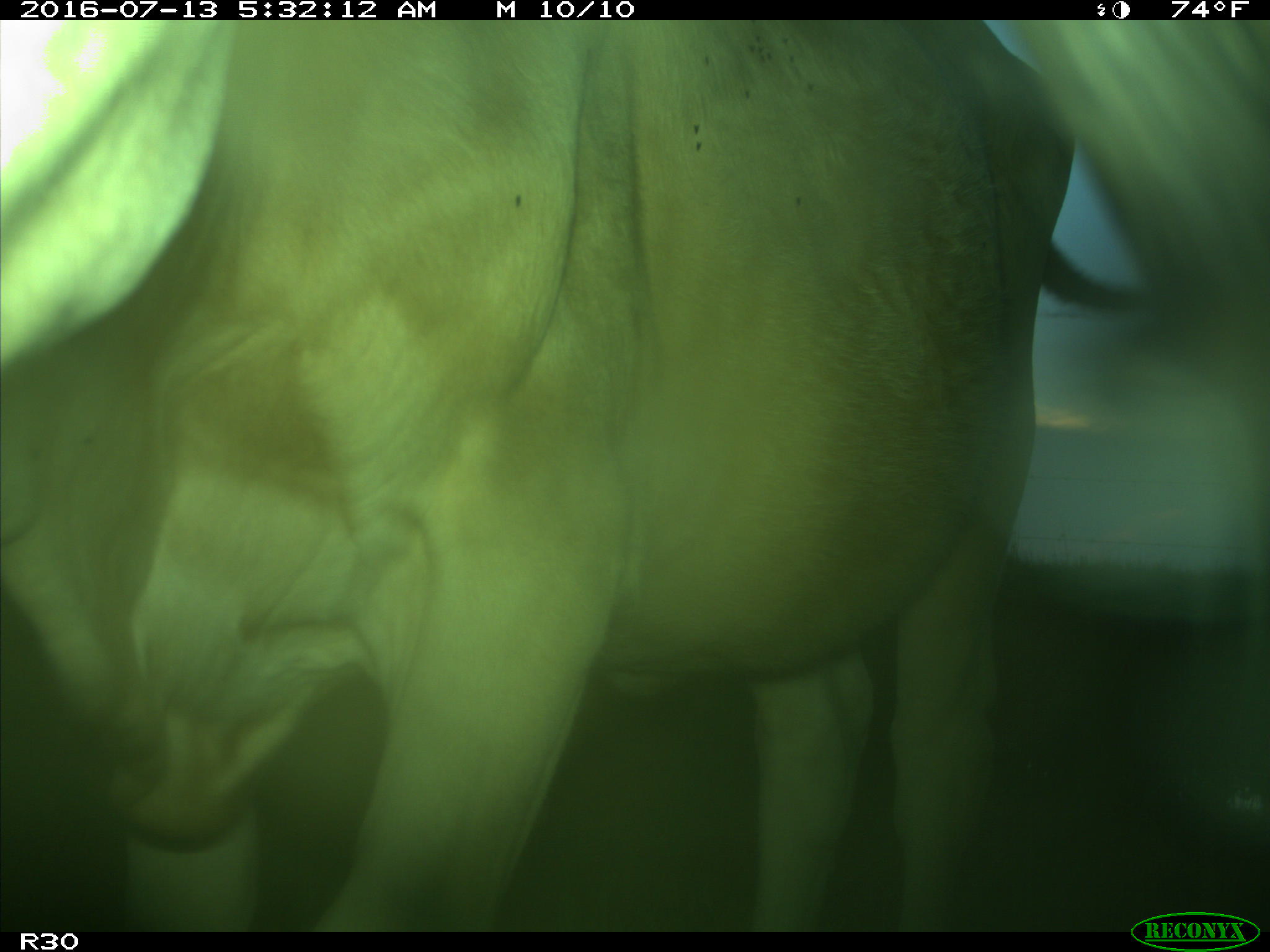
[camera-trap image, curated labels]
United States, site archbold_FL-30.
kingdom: Animalia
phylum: Chordata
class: Mammalia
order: Artiodactyla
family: Bovidae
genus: Bos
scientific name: Bos taurus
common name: domestic cow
Bos taurus (domestic cow).